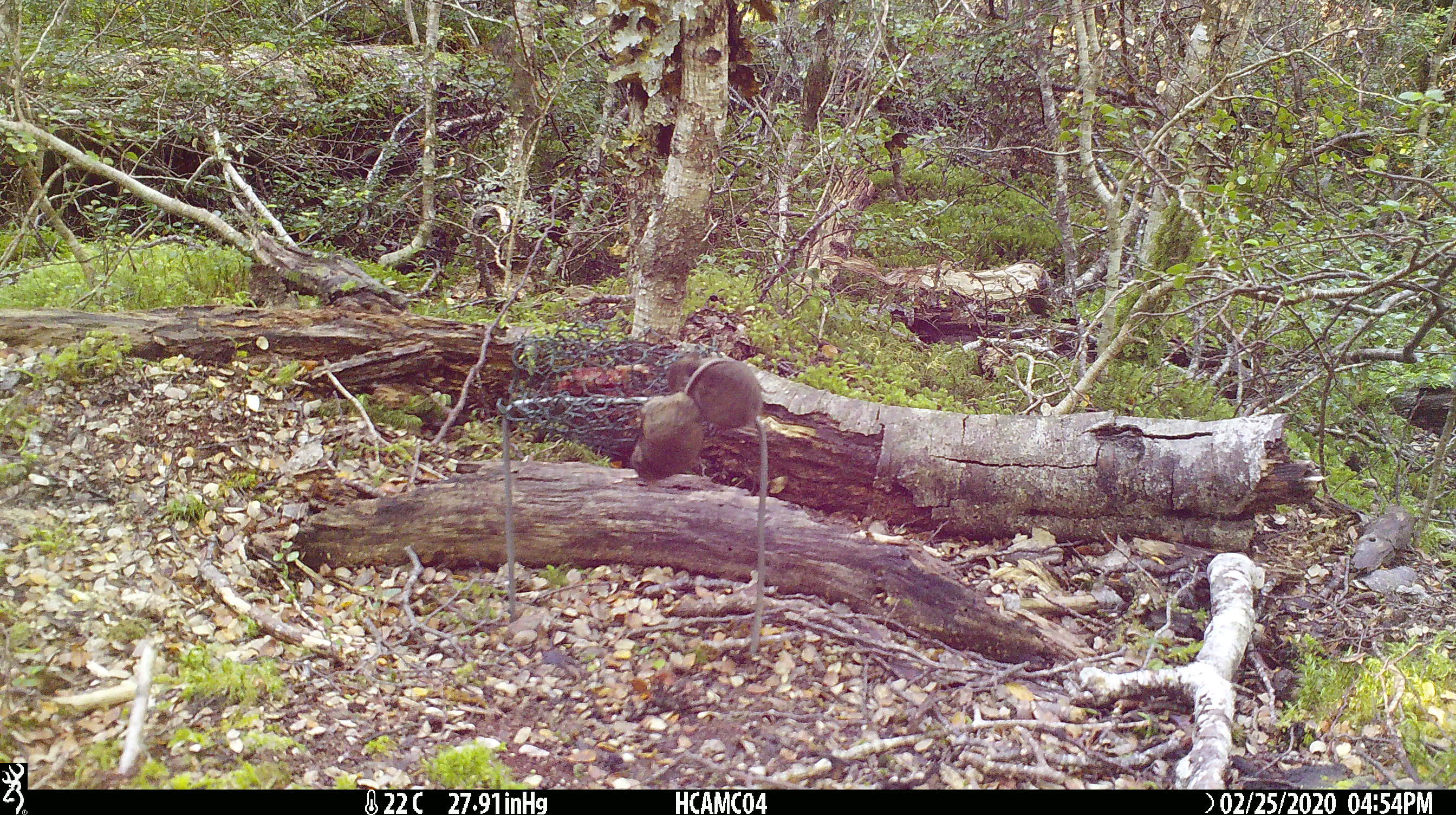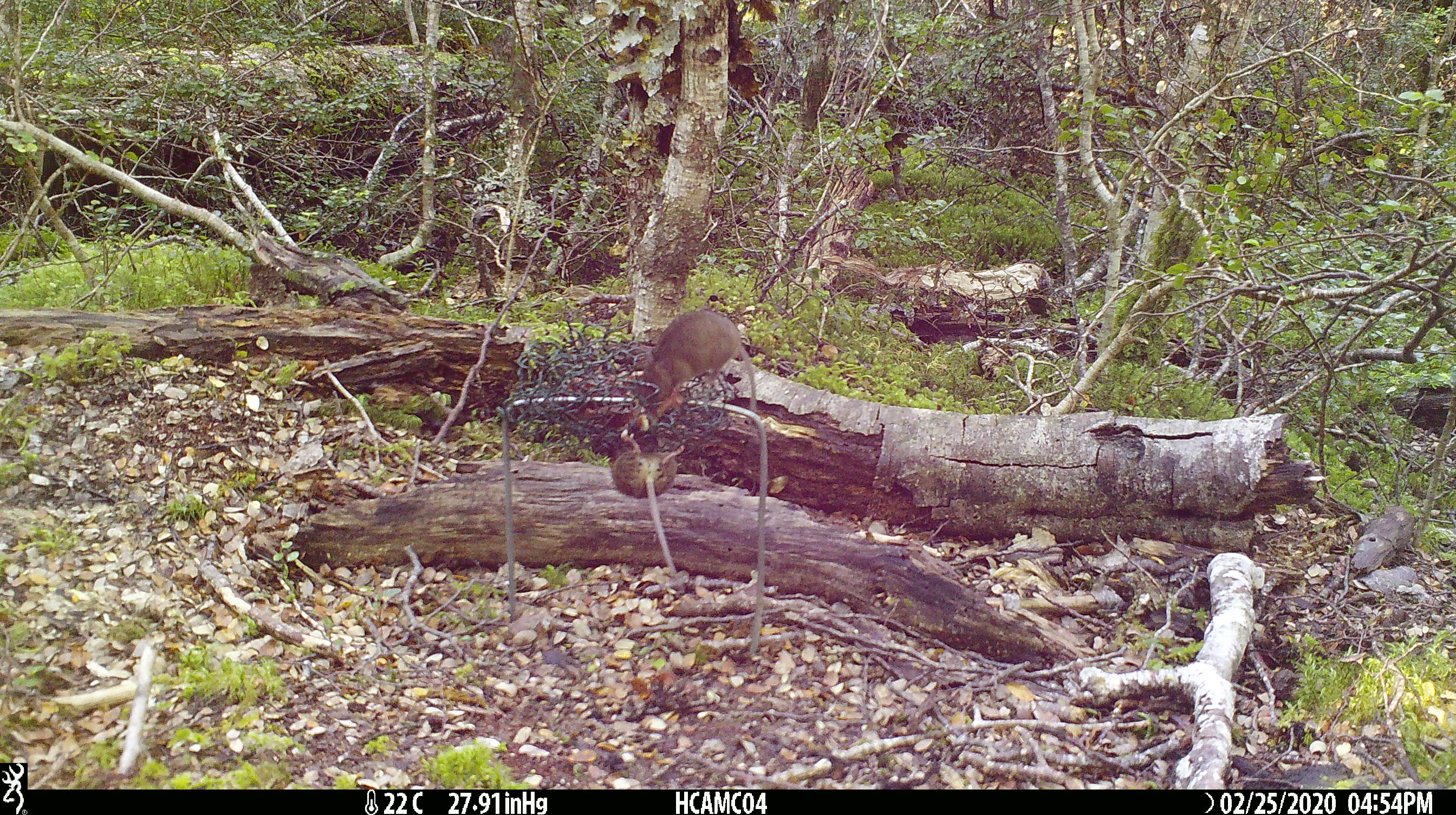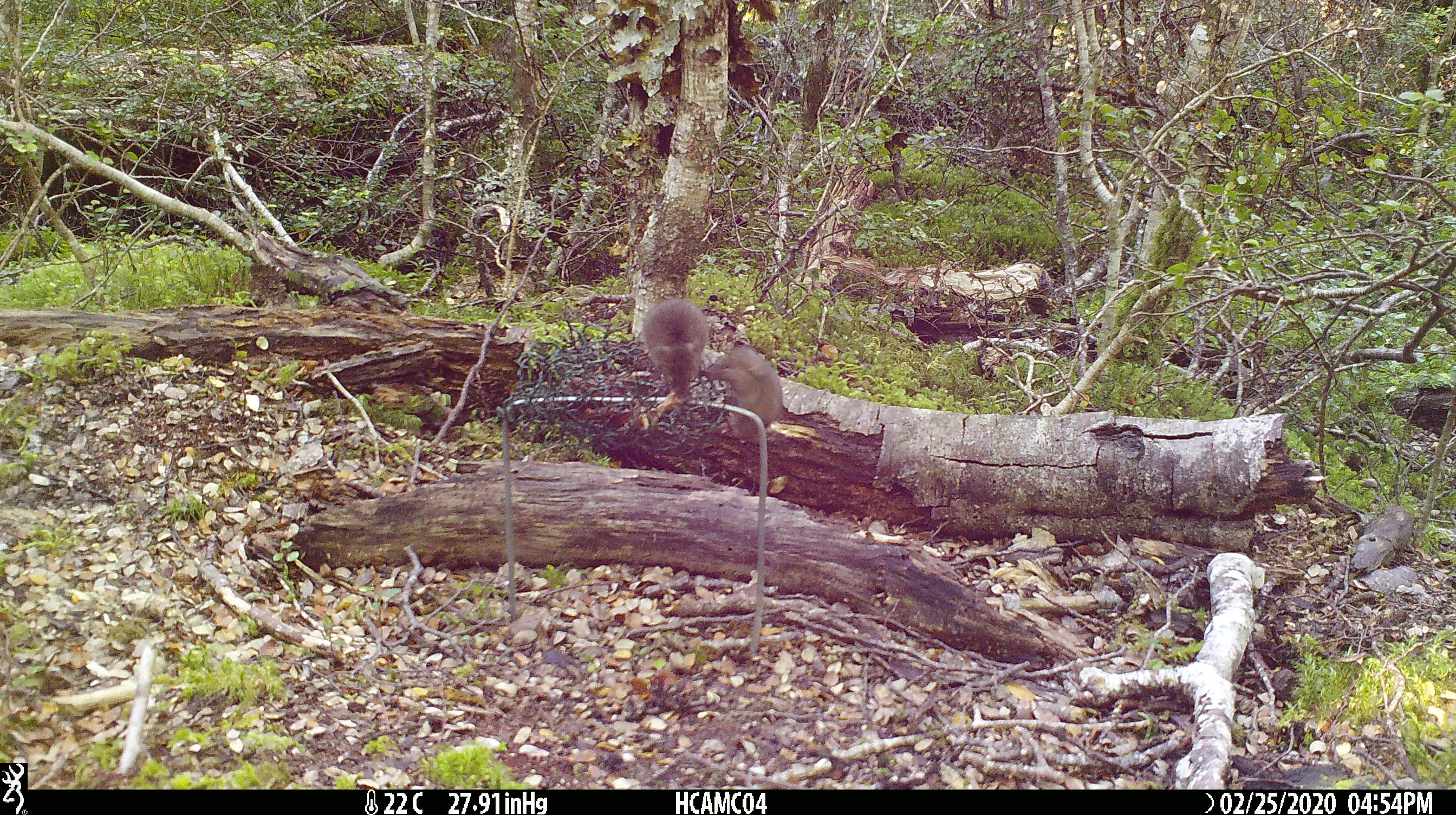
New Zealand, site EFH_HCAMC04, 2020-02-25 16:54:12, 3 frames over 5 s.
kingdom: Animalia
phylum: Chordata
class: Mammalia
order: Rodentia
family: Muridae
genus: Mus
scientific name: Mus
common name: mouse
Mouse (Mus).